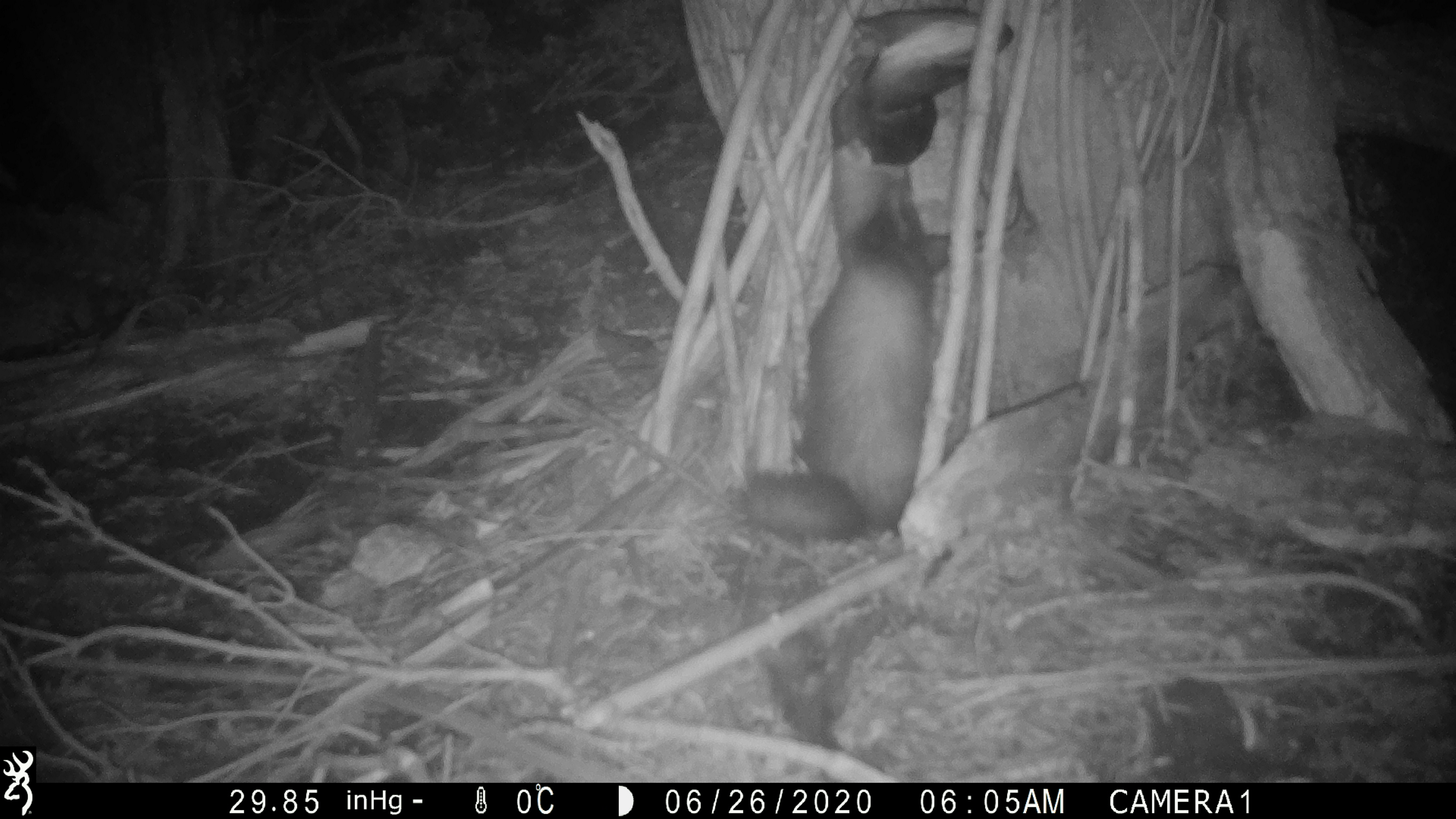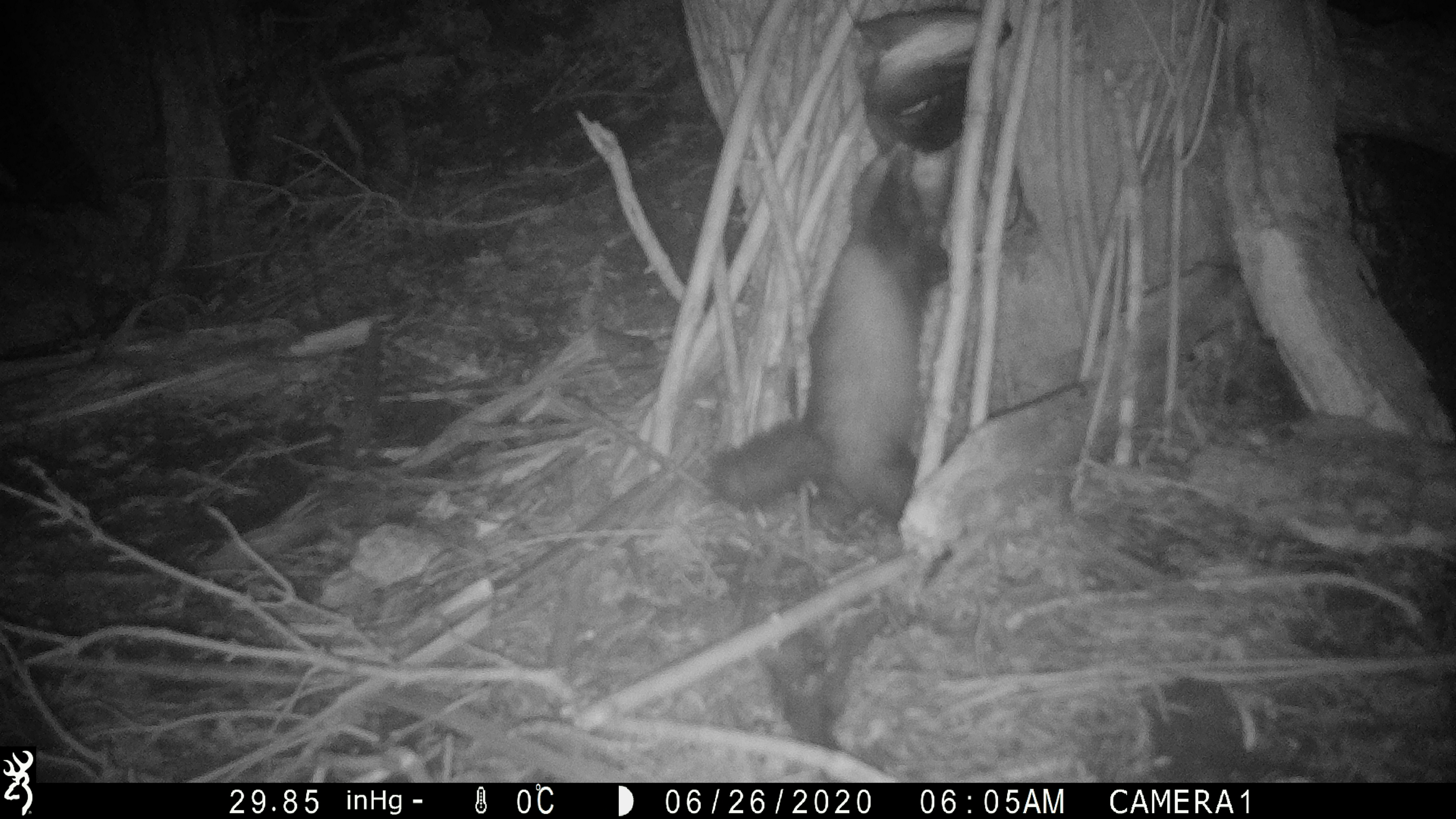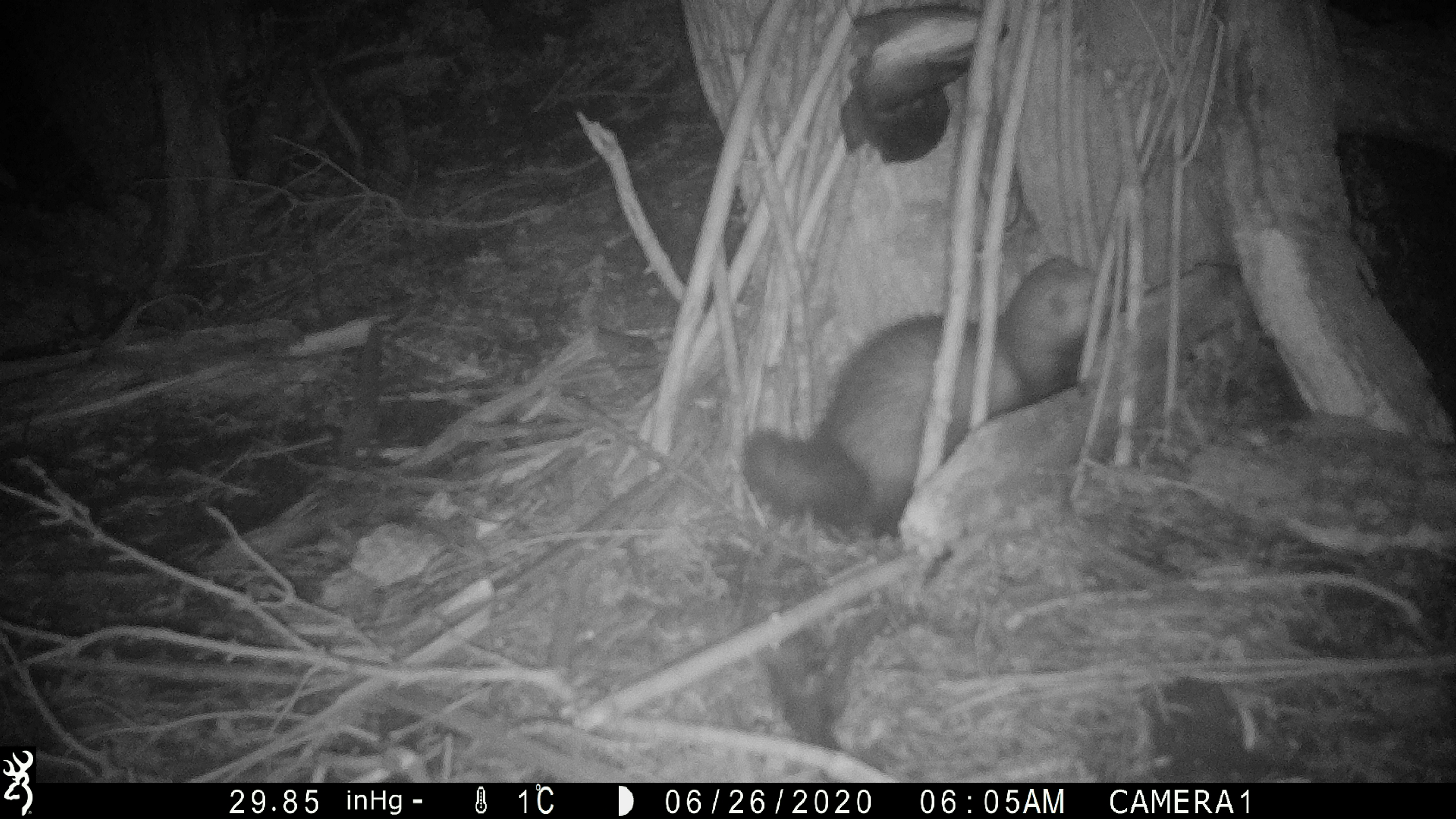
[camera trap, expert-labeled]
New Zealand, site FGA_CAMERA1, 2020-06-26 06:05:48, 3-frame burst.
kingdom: Animalia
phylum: Chordata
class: Mammalia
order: Carnivora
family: Mustelidae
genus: Mustela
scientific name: Mustela furo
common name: ferret